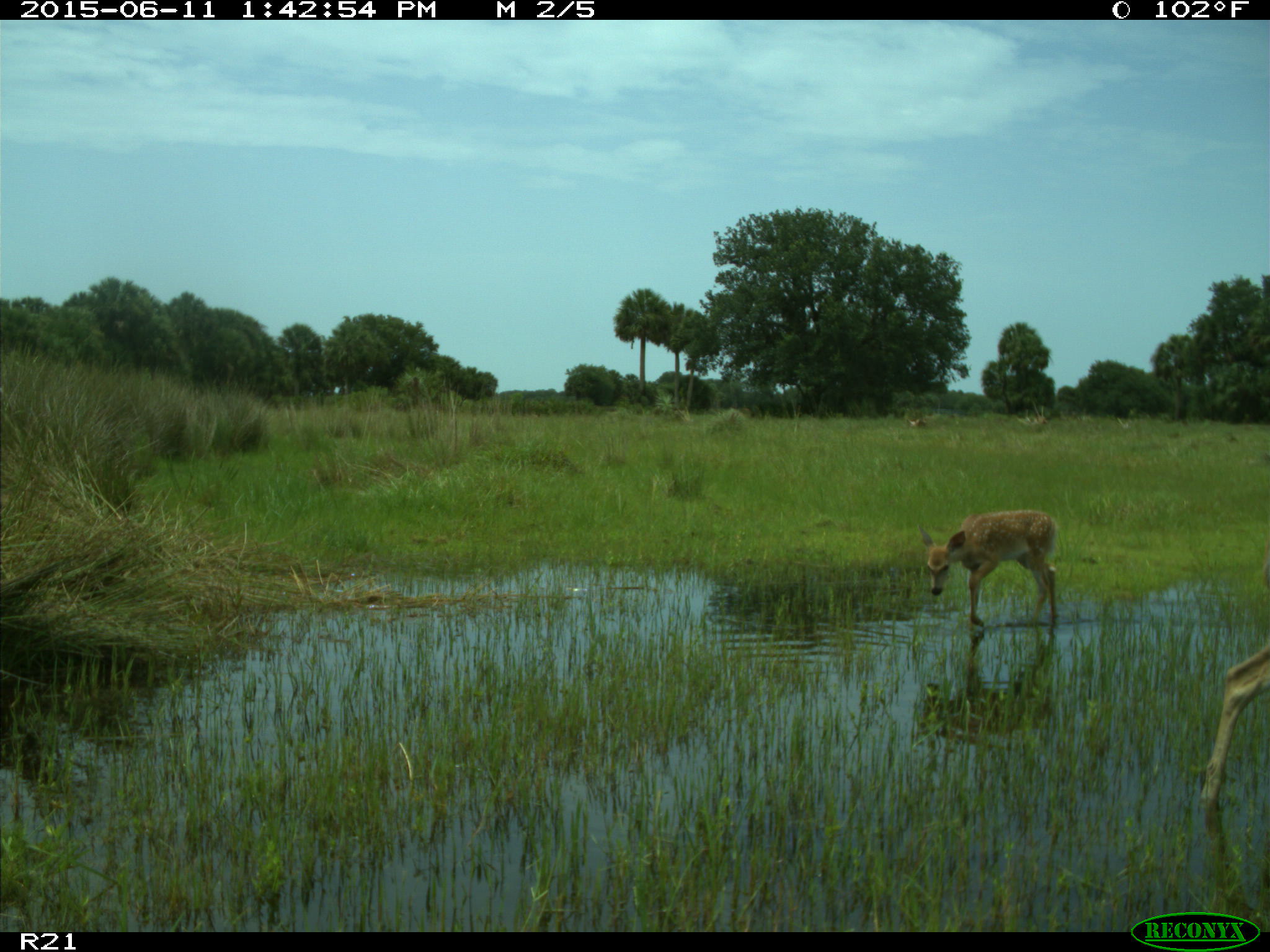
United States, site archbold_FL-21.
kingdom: Animalia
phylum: Chordata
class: Mammalia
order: Artiodactyla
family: Cervidae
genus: Odocoileus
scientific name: Odocoileus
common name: deer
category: unidentified deer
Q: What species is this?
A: Unidentified deer (deer) (Odocoileus).